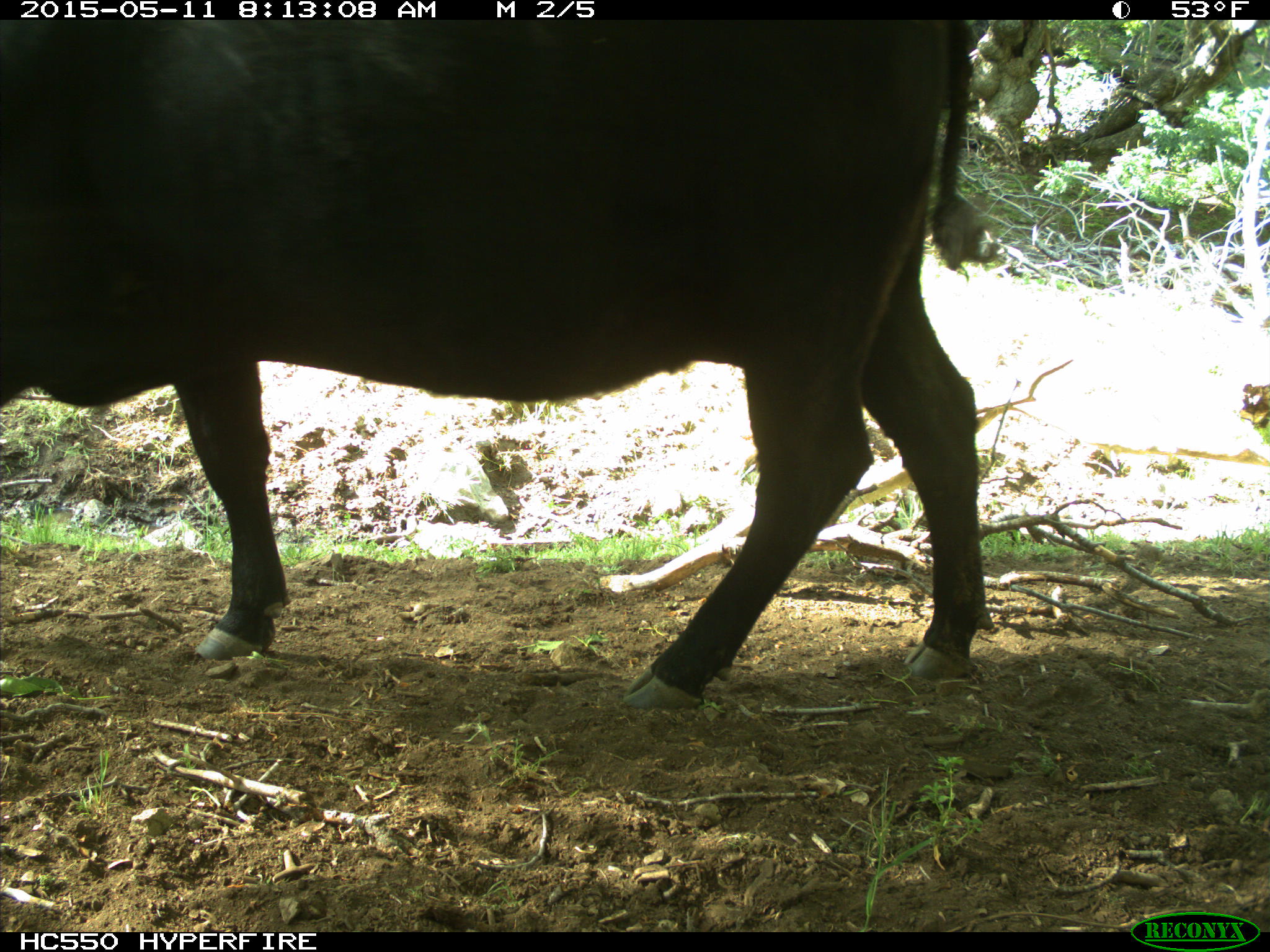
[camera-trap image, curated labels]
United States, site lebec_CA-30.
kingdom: Animalia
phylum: Chordata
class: Mammalia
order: Artiodactyla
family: Bovidae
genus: Bos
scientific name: Bos taurus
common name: domestic cow